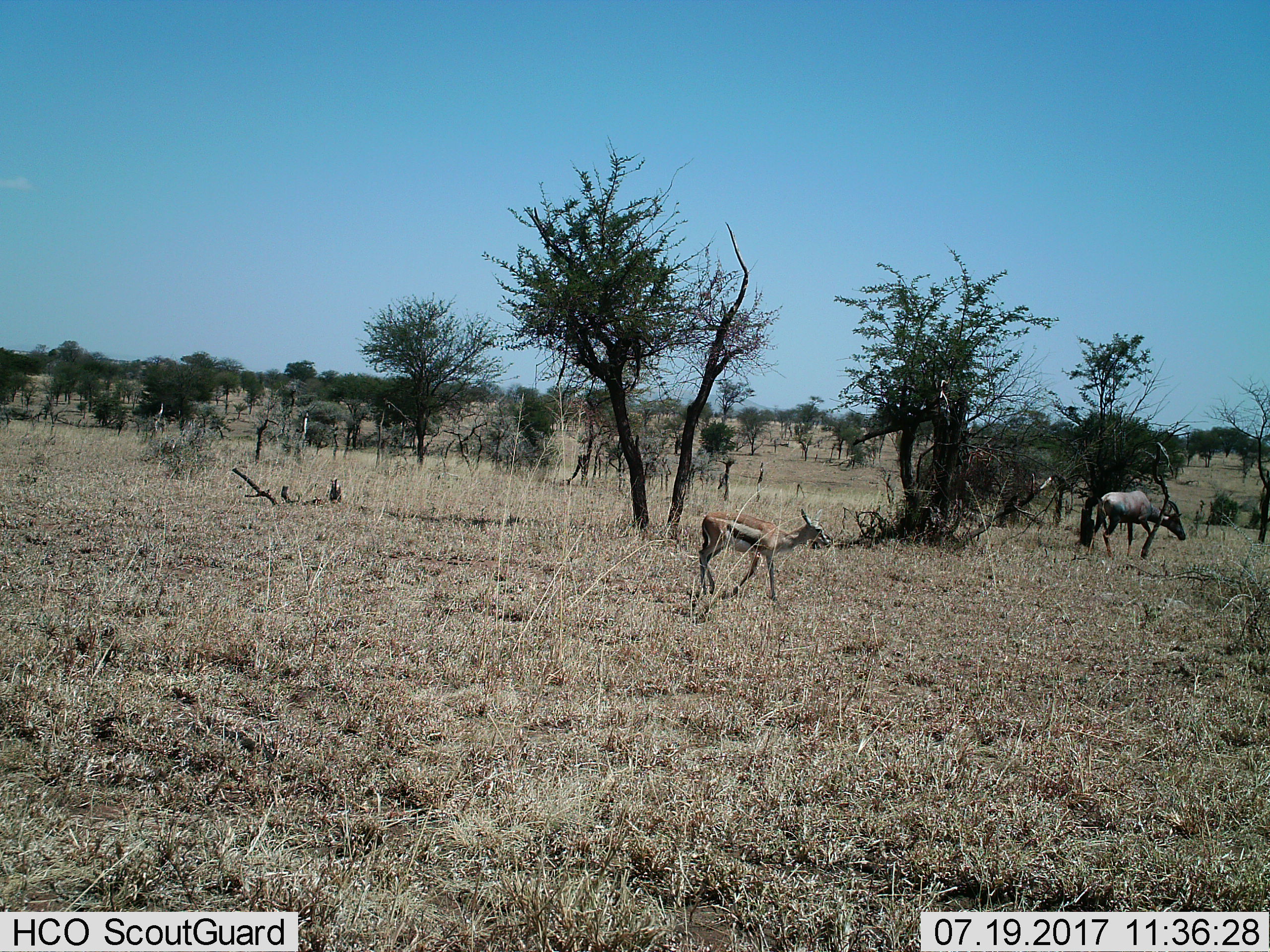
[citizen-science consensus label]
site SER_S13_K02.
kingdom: Animalia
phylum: Chordata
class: Mammalia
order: Artiodactyla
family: Bovidae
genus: Eudorcas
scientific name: Eudorcas thomsonii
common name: thomson's gazelle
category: gazellethomsons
Gazellethomsons (thomson's gazelle) (Eudorcas thomsonii), count 1. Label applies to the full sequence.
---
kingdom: Animalia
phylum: Chordata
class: Mammalia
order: Artiodactyla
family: Bovidae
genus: Damaliscus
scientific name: Damaliscus lunatus jimela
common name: topi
Topi (Damaliscus lunatus jimela), count 1. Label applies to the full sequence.